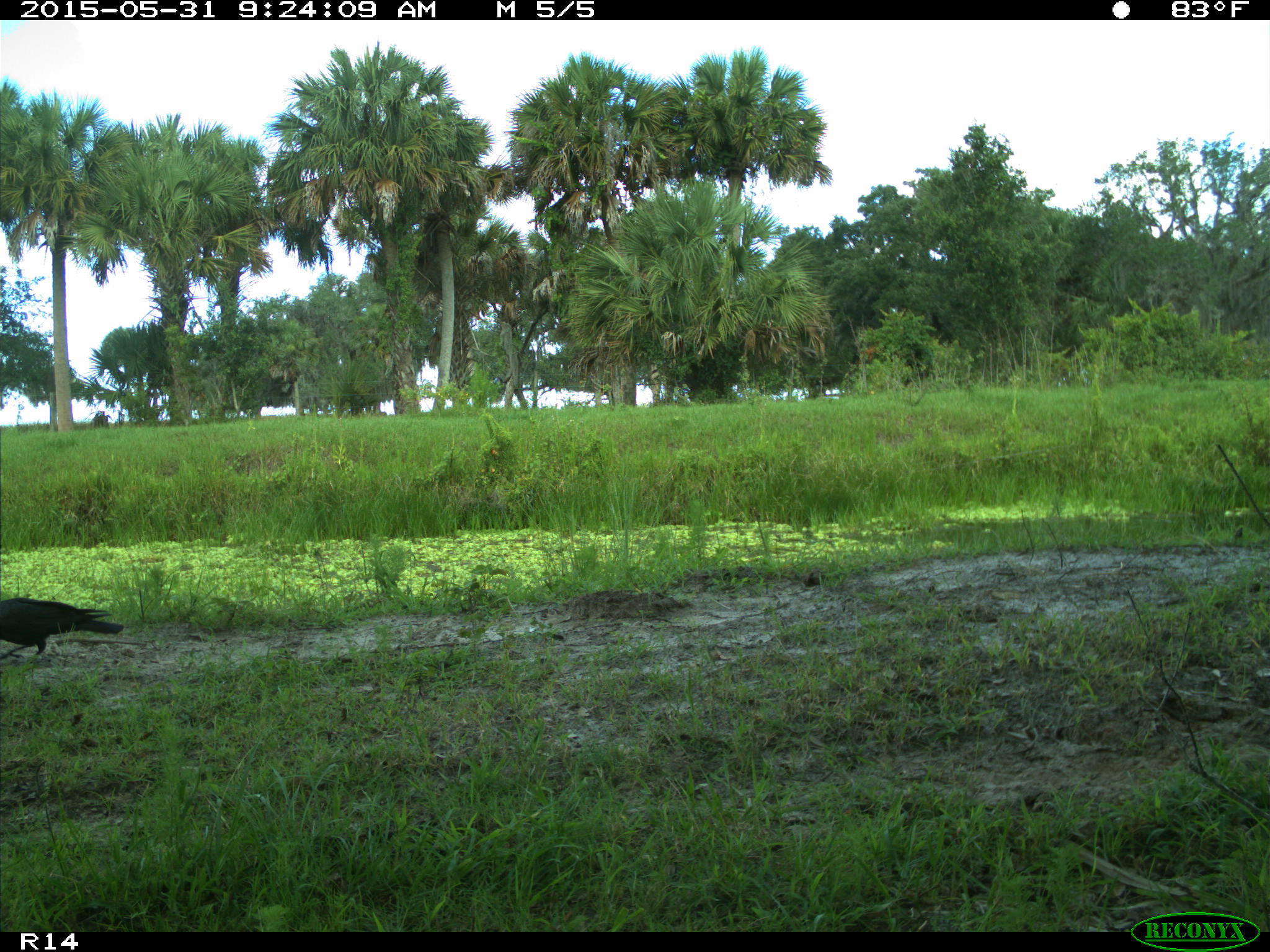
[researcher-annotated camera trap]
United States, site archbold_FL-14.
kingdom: Animalia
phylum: Chordata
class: Aves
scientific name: Aves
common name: birds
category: unidentified bird